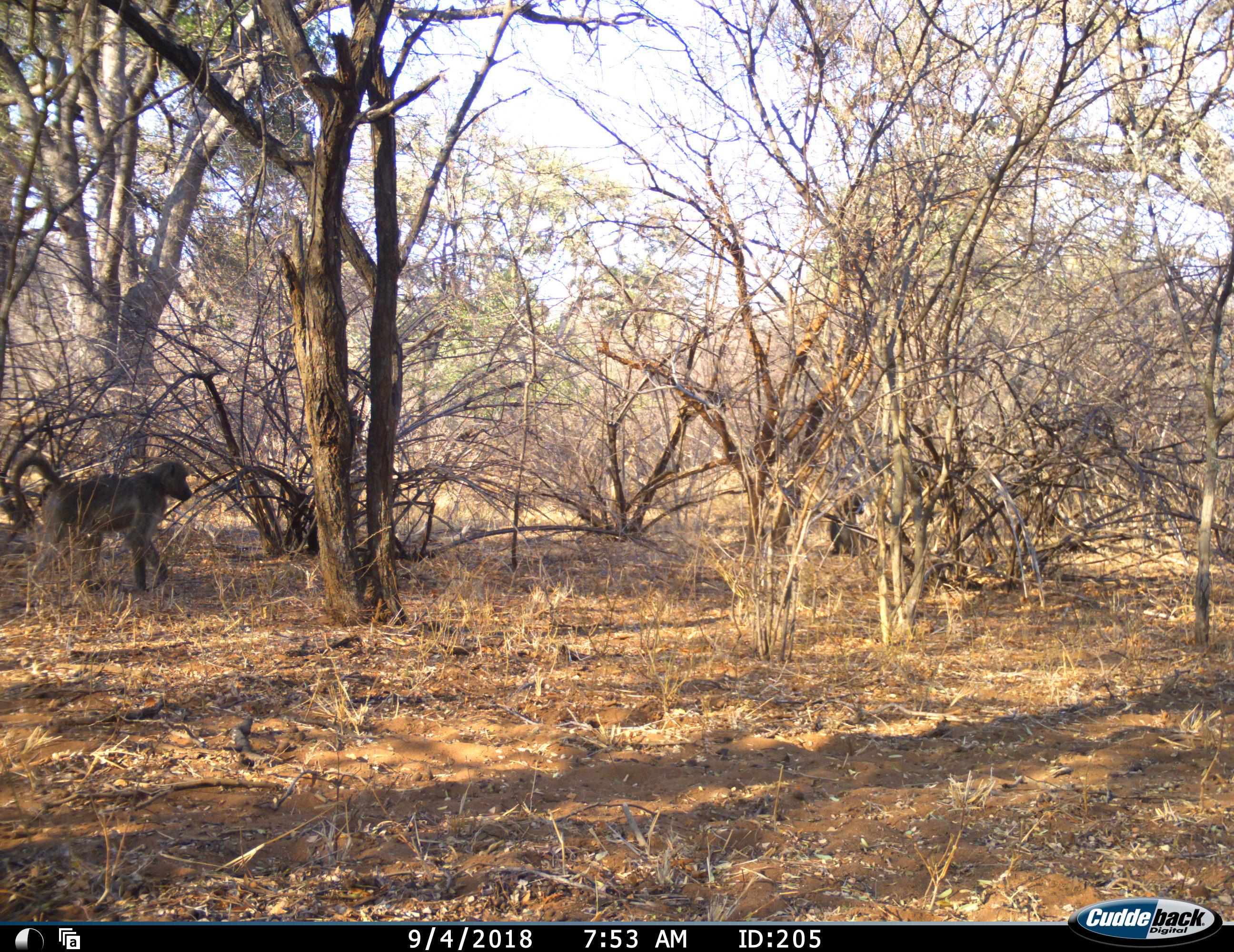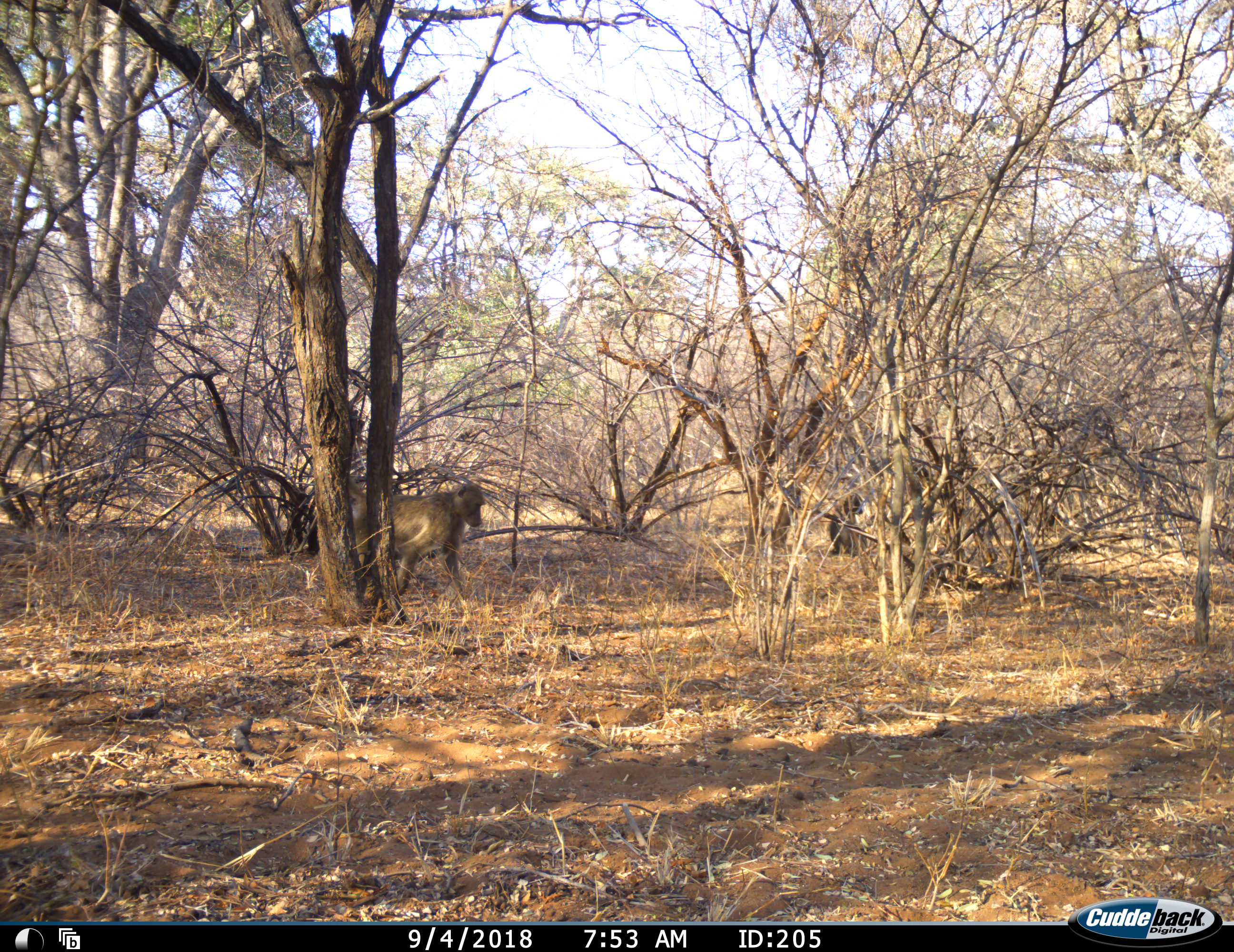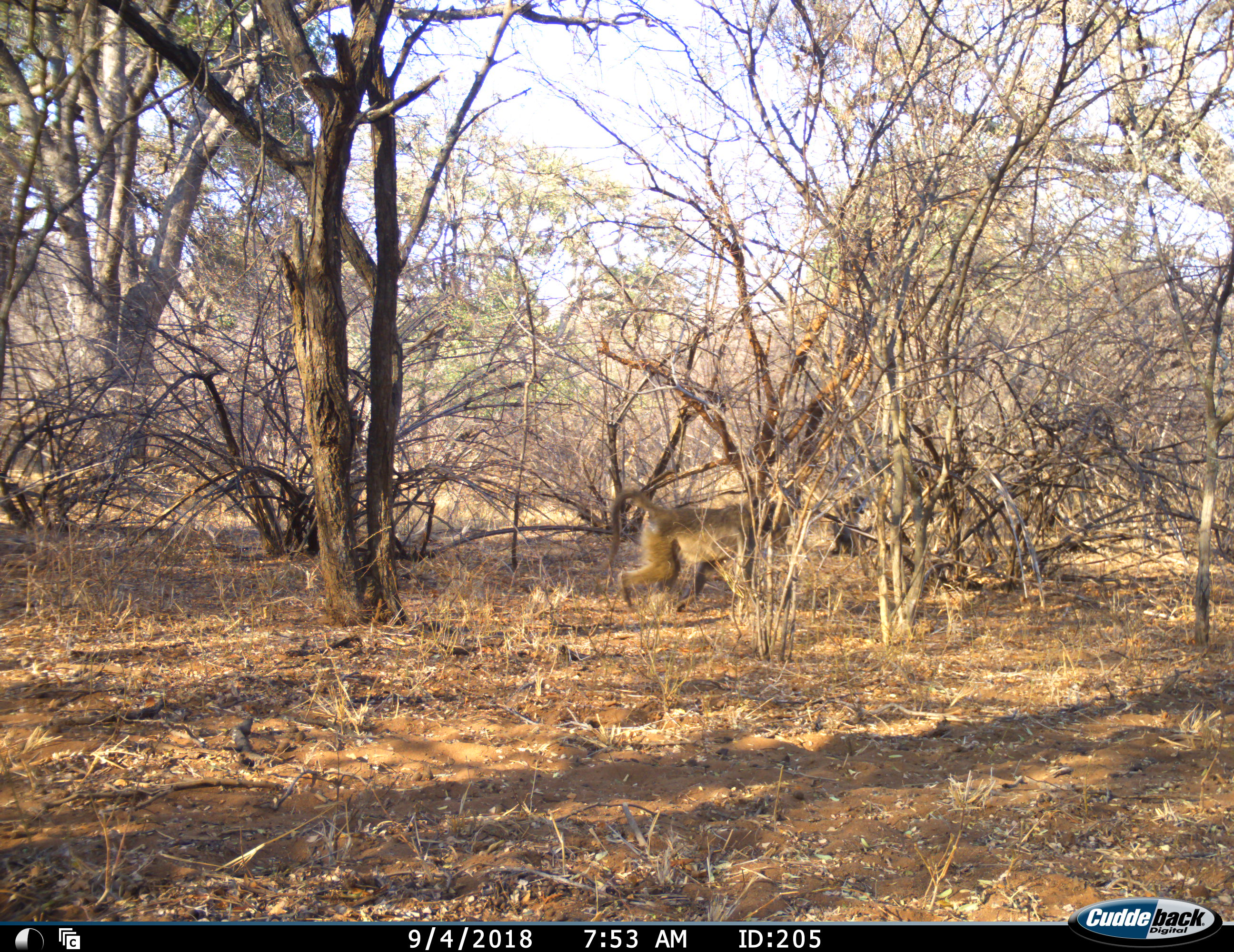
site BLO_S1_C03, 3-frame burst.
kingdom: Animalia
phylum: Chordata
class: Mammalia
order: Primates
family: Cercopithecidae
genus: Papio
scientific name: Papio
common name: baboon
Baboon (Papio), count 1. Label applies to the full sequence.